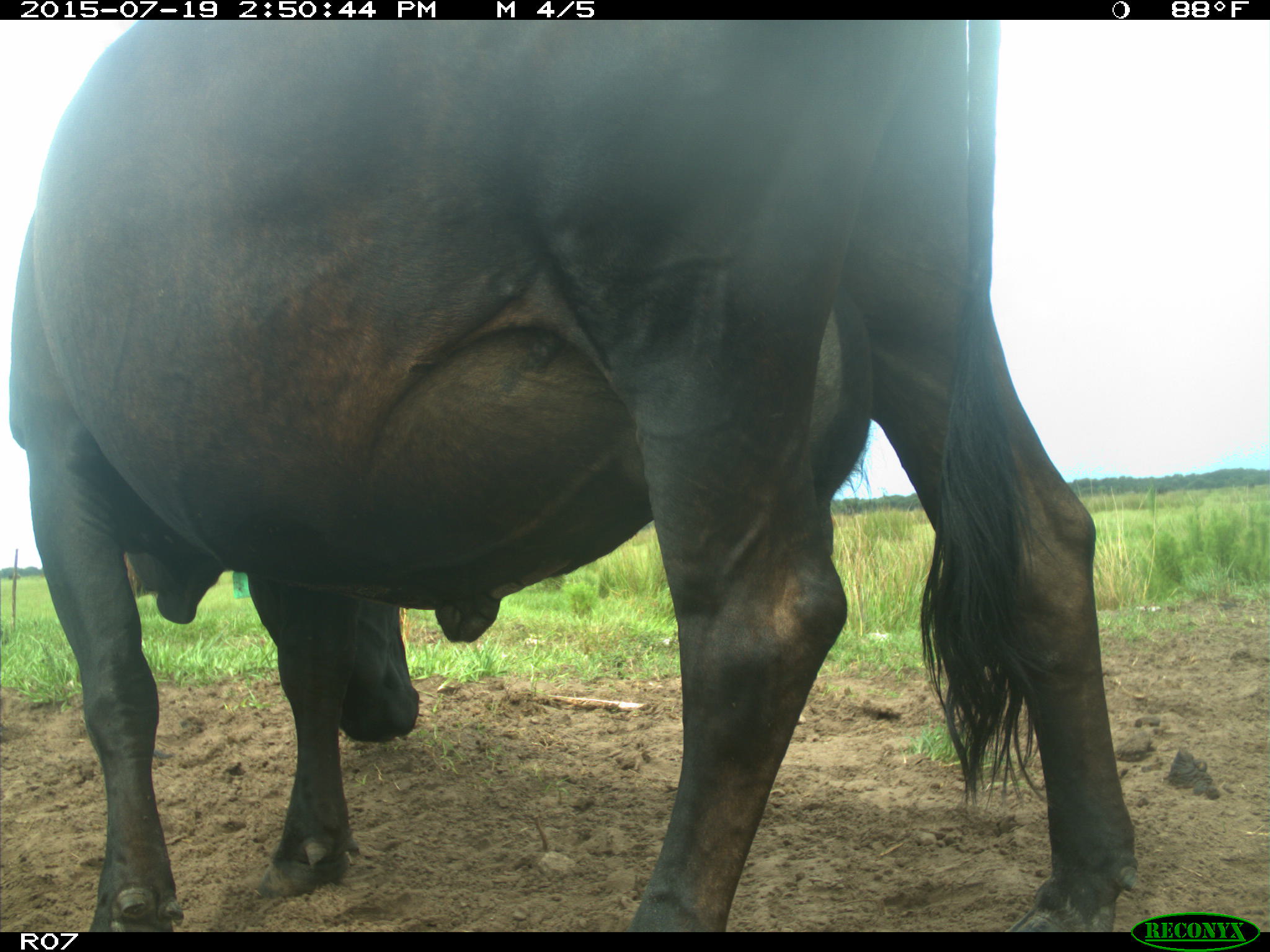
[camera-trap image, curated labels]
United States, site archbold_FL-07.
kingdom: Animalia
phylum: Chordata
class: Mammalia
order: Artiodactyla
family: Bovidae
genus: Bos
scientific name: Bos taurus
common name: domestic cow